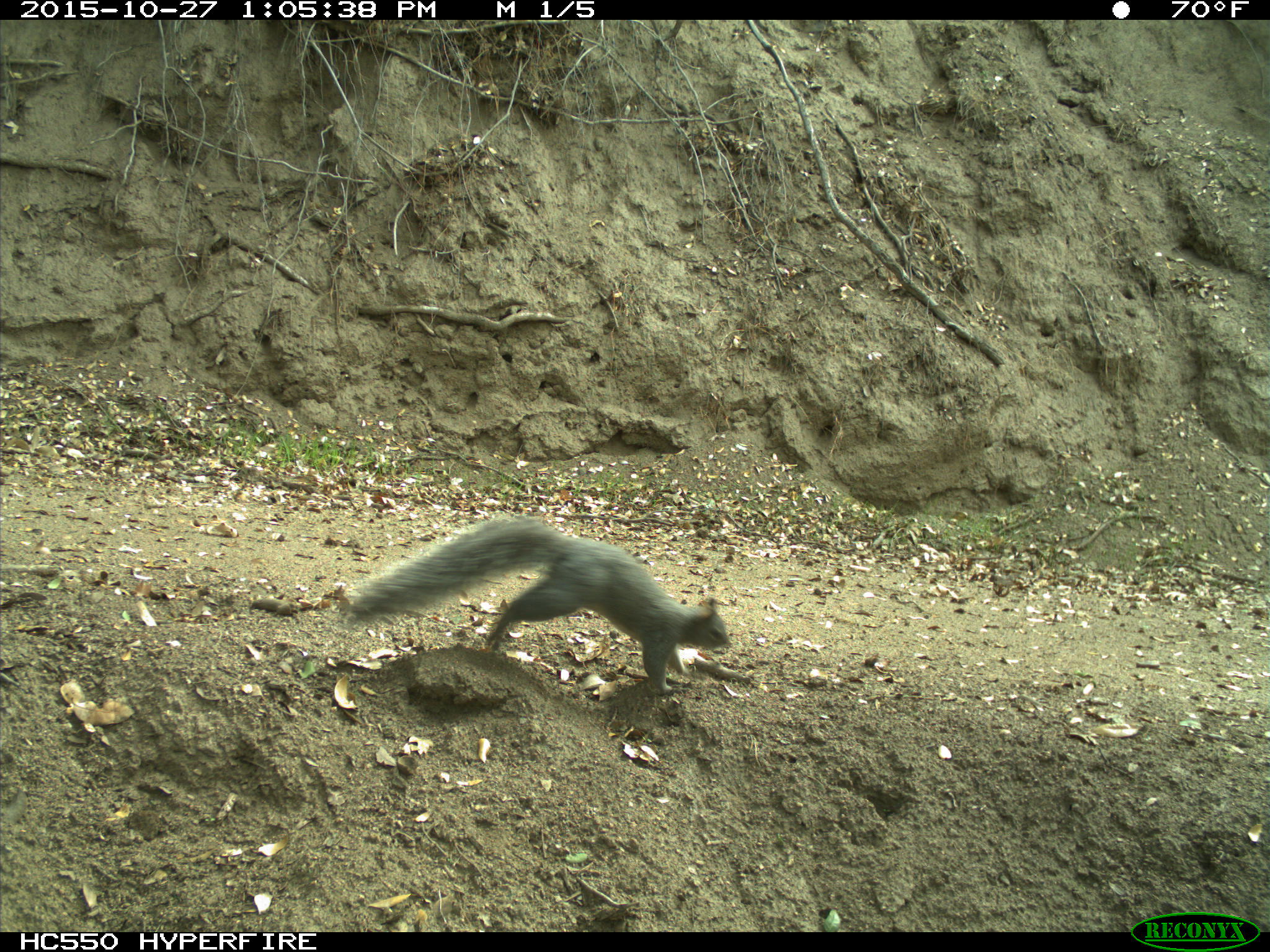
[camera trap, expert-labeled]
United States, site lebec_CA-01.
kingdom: Animalia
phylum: Chordata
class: Mammalia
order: Rodentia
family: Sciuridae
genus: Sciurus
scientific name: Sciurus carolinensis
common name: eastern gray squirrel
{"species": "Sciurus carolinensis (eastern gray squirrel)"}